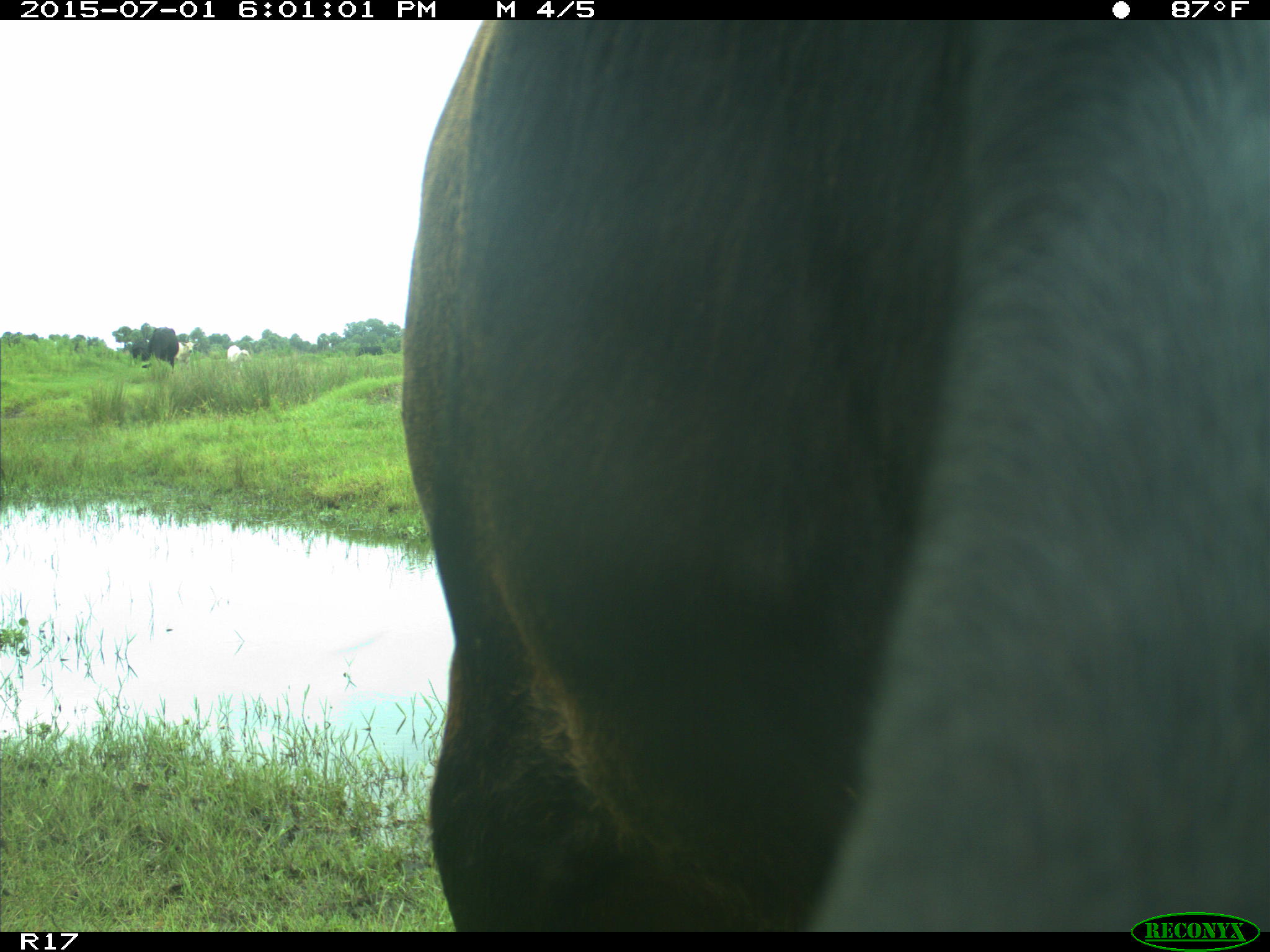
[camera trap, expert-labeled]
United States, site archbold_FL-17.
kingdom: Animalia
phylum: Chordata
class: Mammalia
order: Artiodactyla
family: Bovidae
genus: Bos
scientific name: Bos taurus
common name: domestic cow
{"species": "Bos taurus (domestic cow)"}